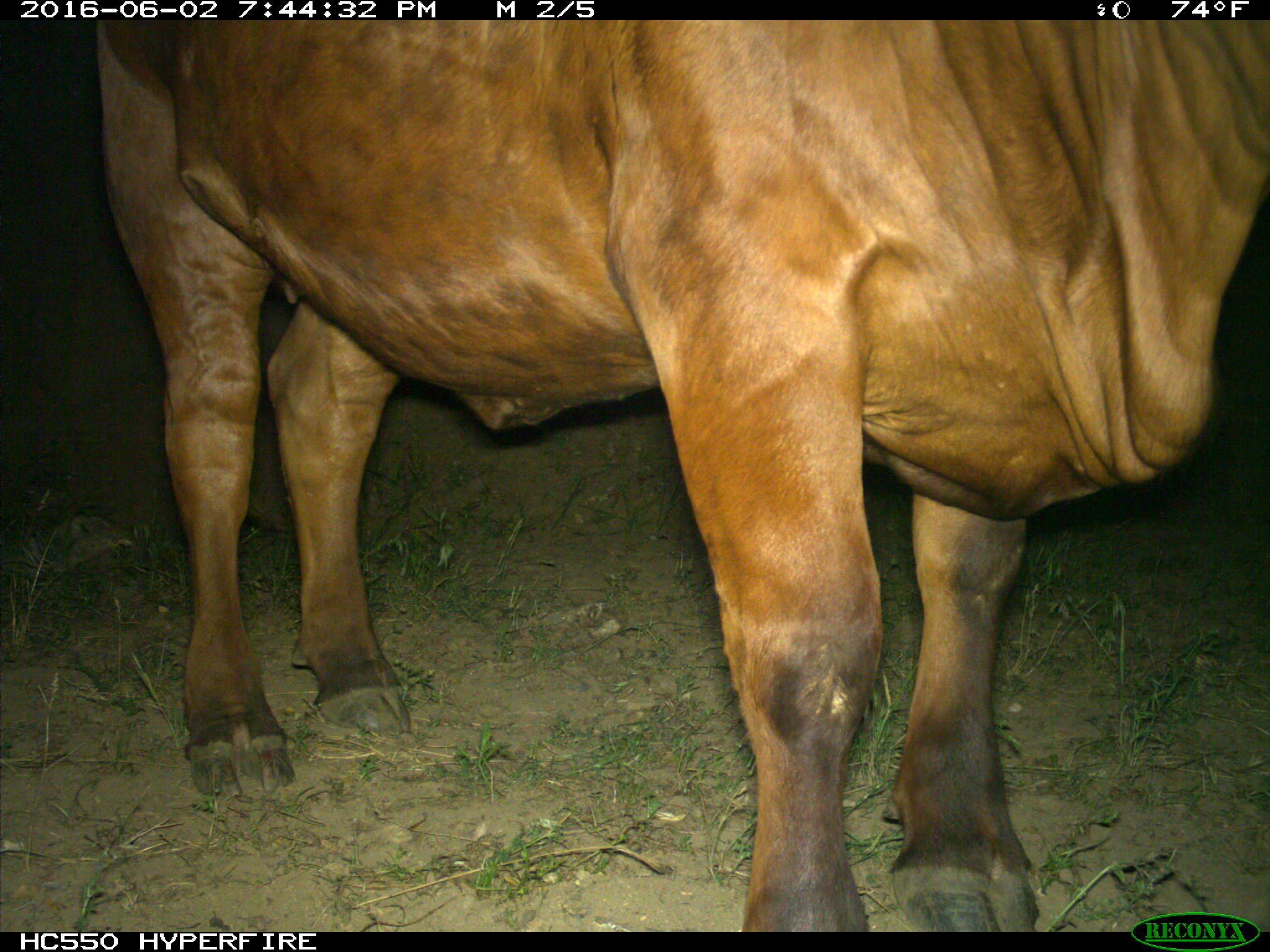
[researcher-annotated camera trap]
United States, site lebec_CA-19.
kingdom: Animalia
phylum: Chordata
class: Mammalia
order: Artiodactyla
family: Bovidae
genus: Bos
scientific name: Bos taurus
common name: domestic cow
Bos taurus (domestic cow).